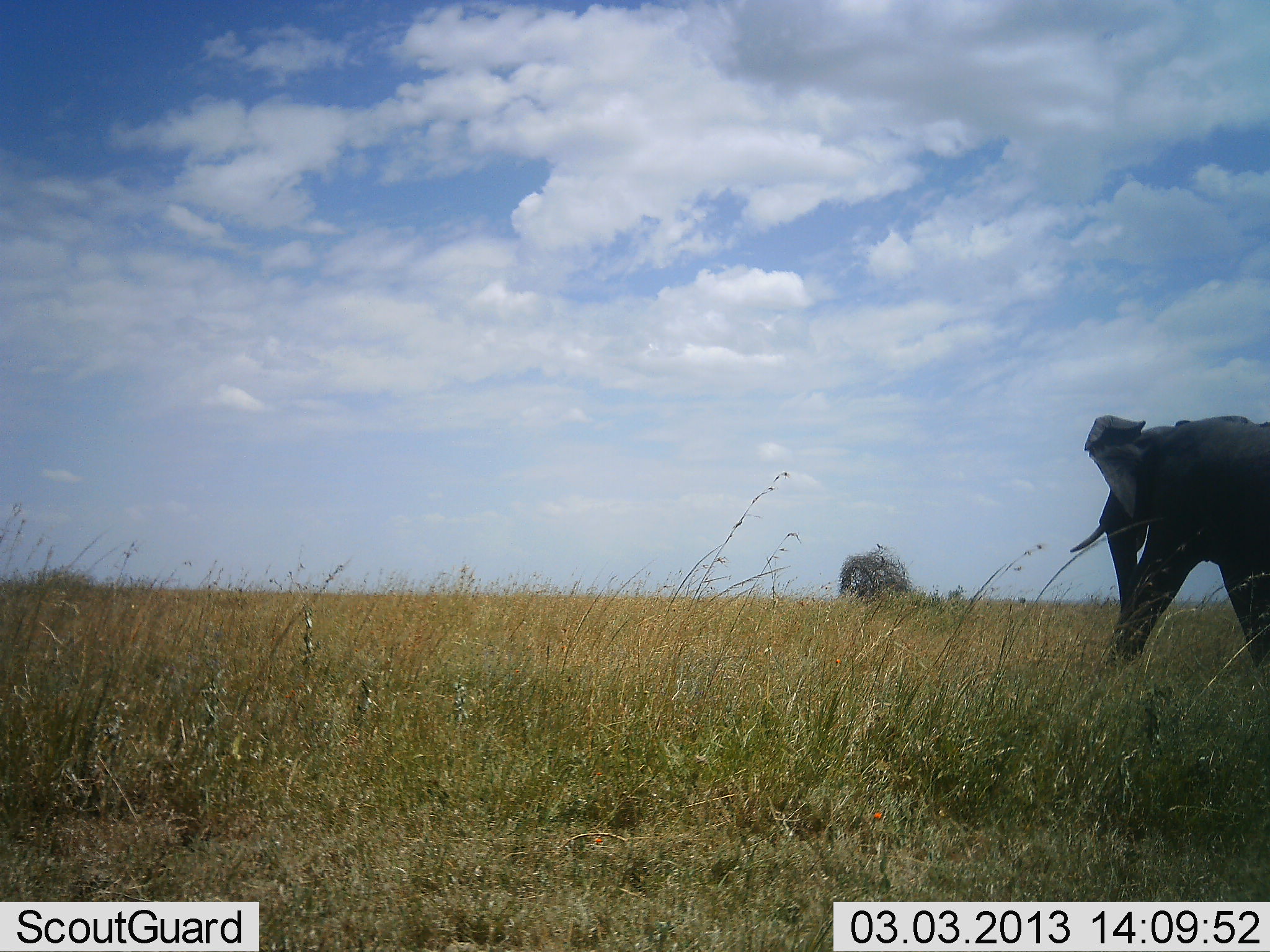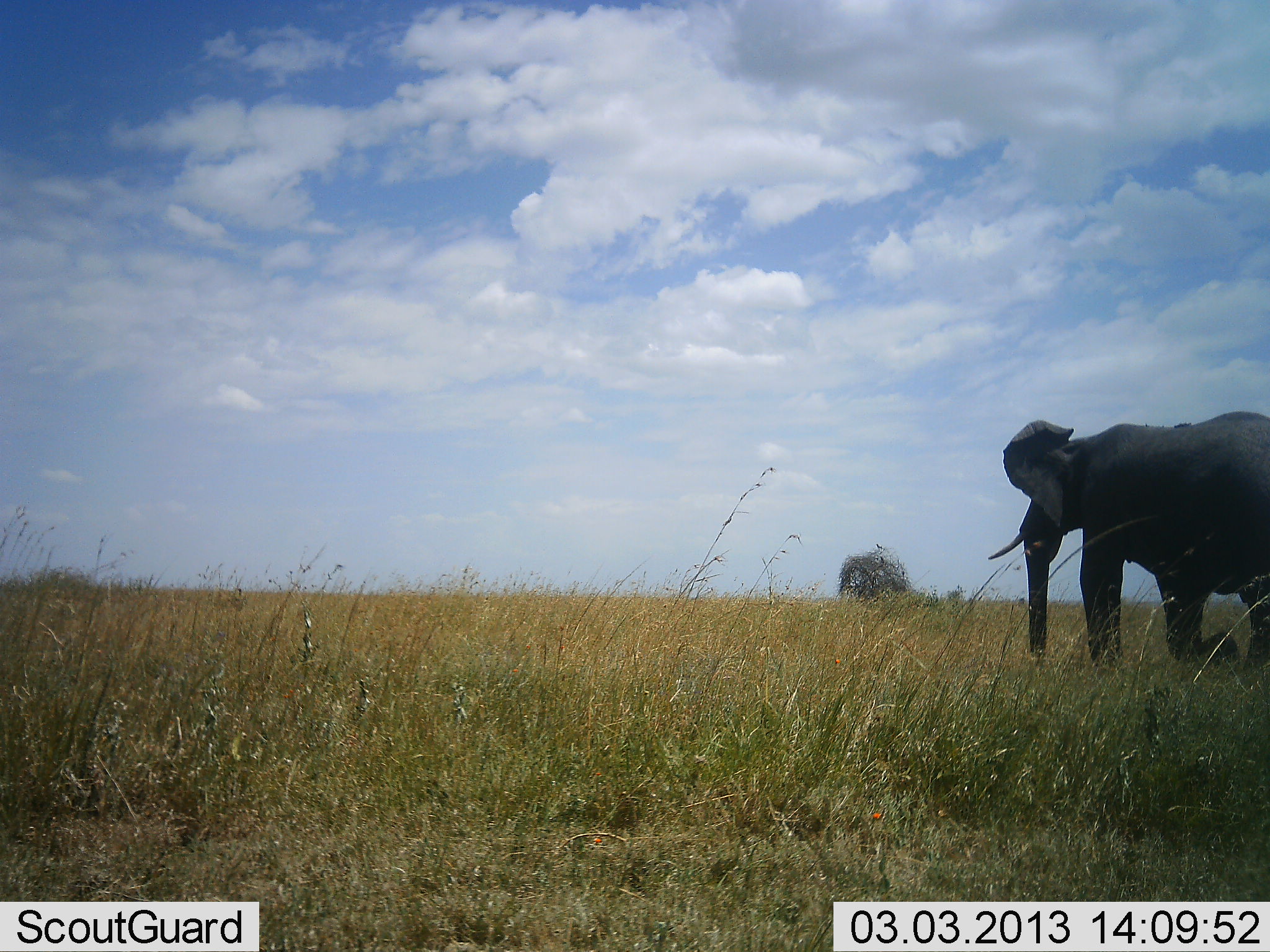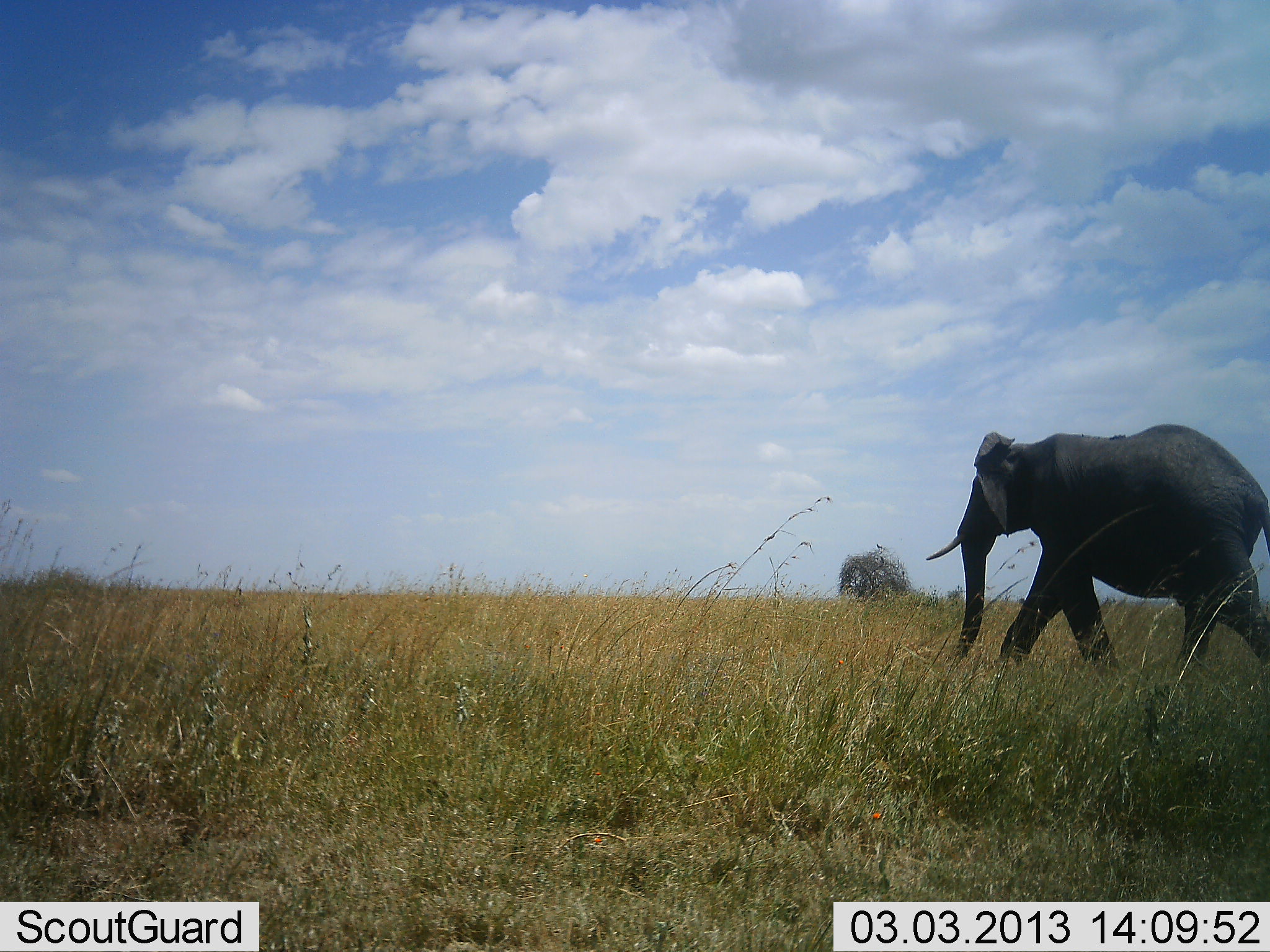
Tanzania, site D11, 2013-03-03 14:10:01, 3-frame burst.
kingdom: Animalia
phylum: Chordata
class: Mammalia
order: Proboscidea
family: Elephantidae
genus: Loxodonta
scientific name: Loxodonta africana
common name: african bush elephant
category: elephant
Elephant (african bush elephant) (Loxodonta africana), count 1. Behavior (volunteer vote fractions): standing 0%, resting 0%, moving 100%, interacting 0%. Young present (vote fraction): 0%. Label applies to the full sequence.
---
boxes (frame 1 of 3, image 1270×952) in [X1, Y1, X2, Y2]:
animal: [1069, 414, 1270, 674]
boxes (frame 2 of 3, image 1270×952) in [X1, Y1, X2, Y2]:
animal: [987, 410, 1270, 697]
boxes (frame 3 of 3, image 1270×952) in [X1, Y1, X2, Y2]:
animal: [925, 422, 1270, 694]